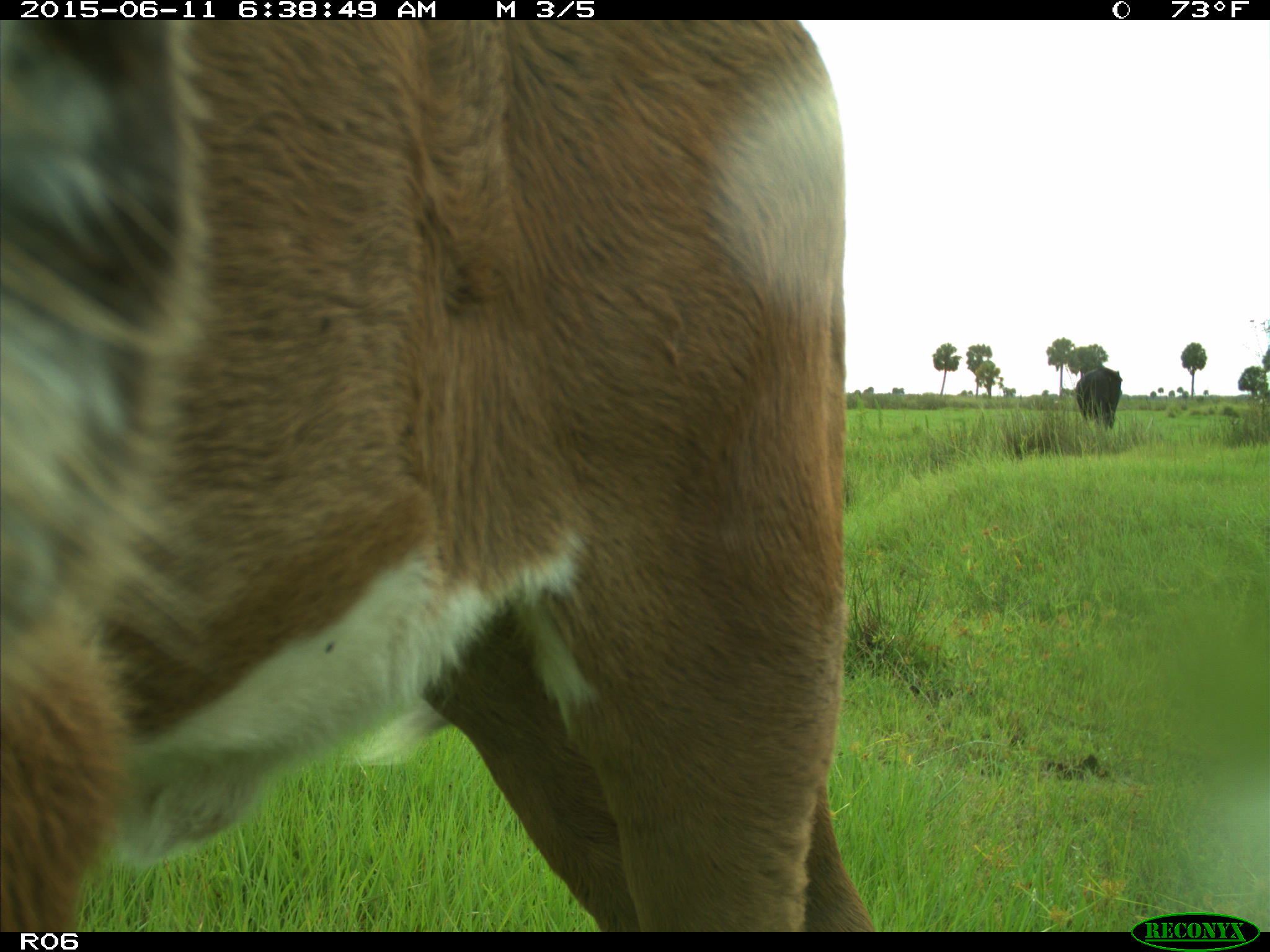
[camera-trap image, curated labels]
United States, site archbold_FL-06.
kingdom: Animalia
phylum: Chordata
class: Mammalia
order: Artiodactyla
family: Bovidae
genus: Bos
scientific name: Bos taurus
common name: domestic cow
Bos taurus (domestic cow).